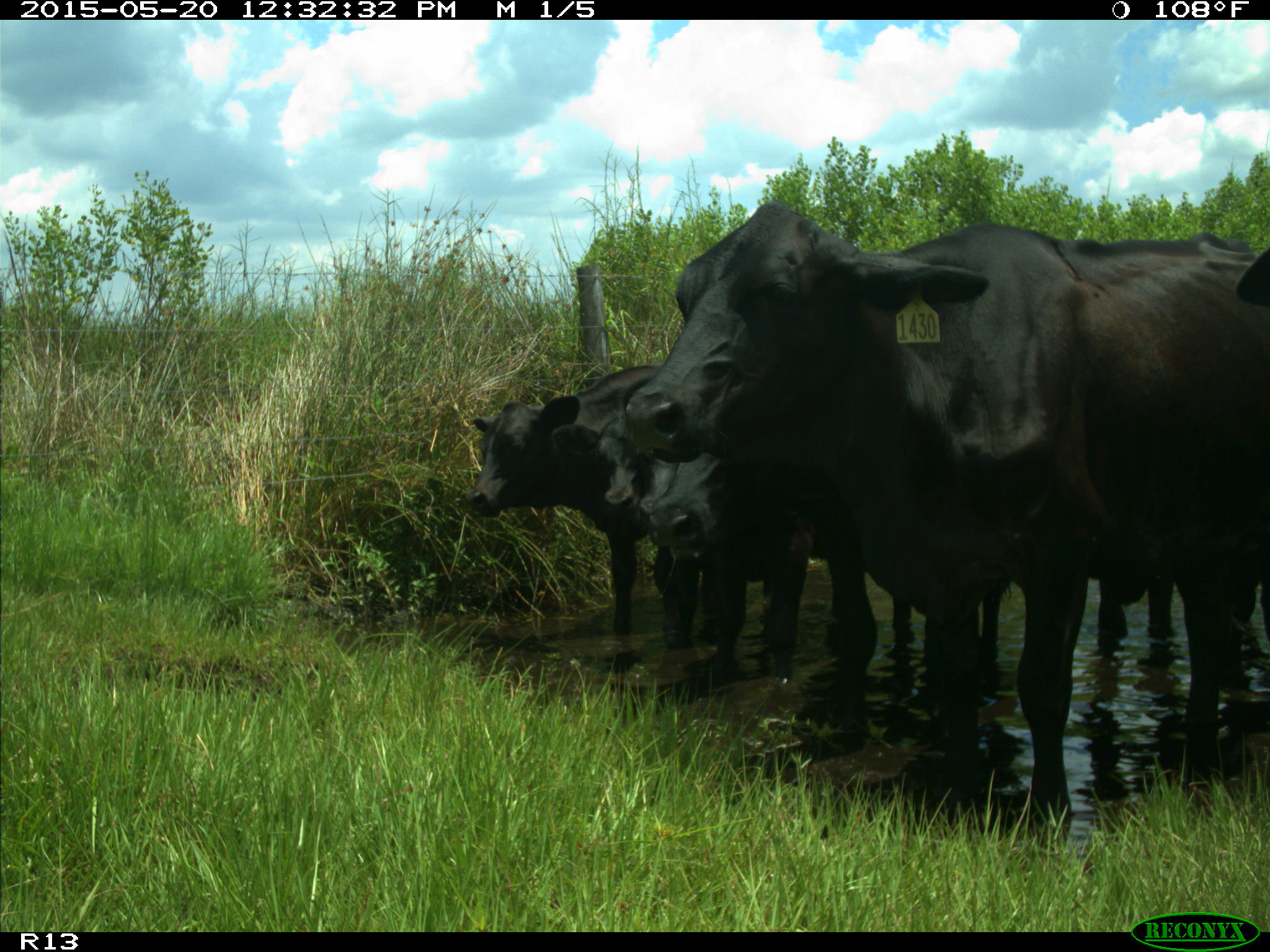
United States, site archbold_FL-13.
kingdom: Animalia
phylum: Chordata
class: Mammalia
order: Artiodactyla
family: Bovidae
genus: Bos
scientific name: Bos taurus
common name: domestic cow